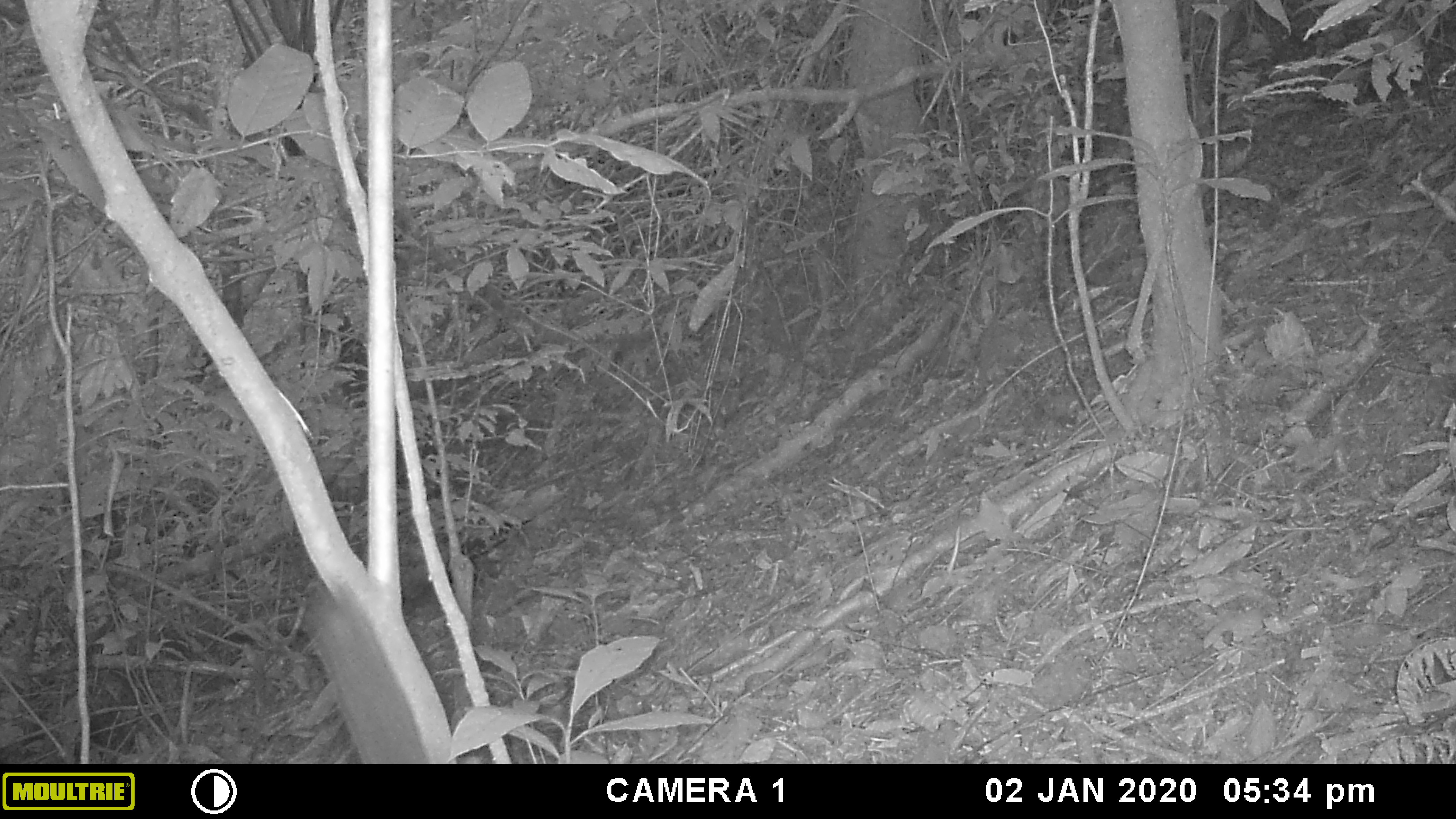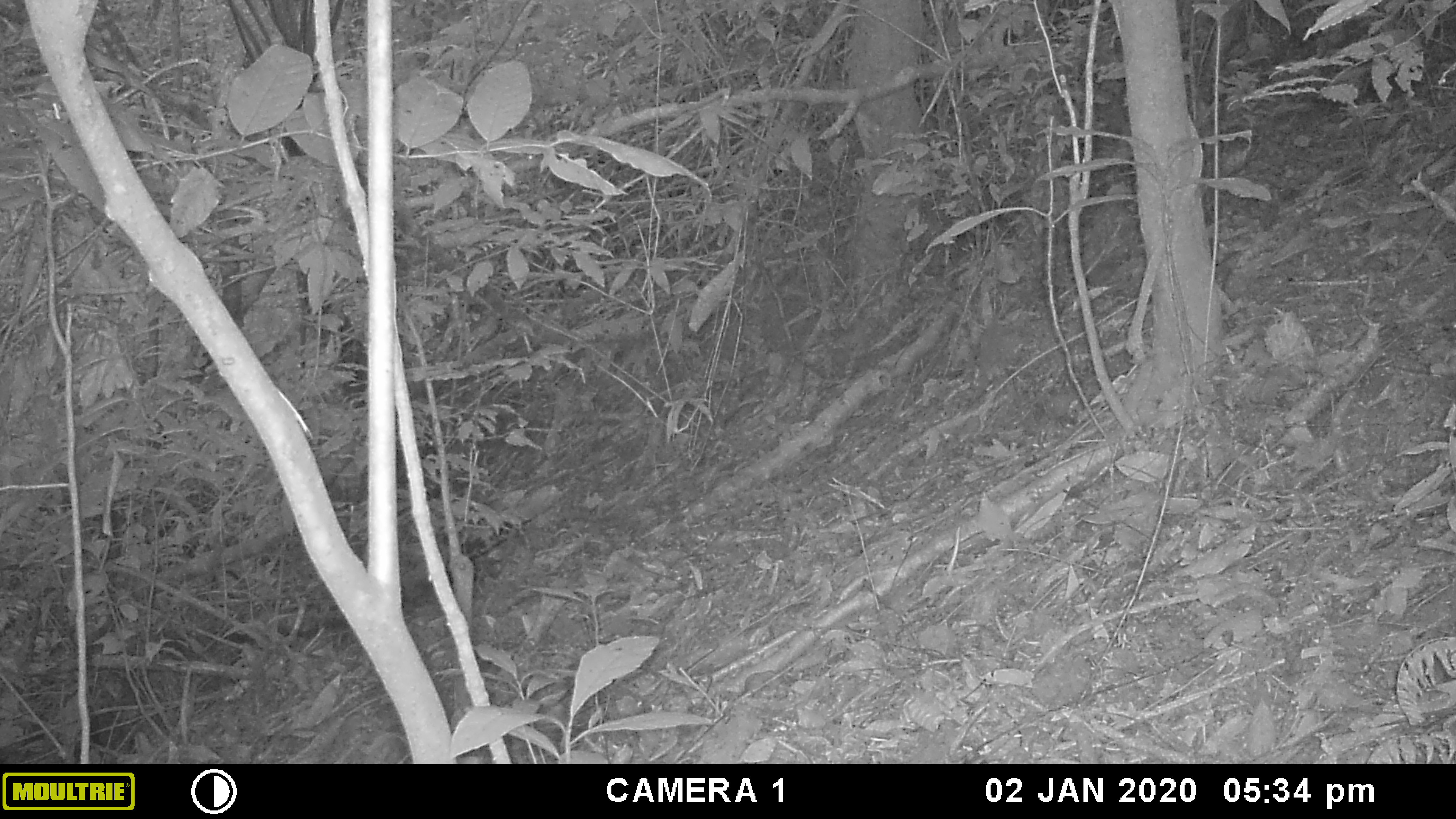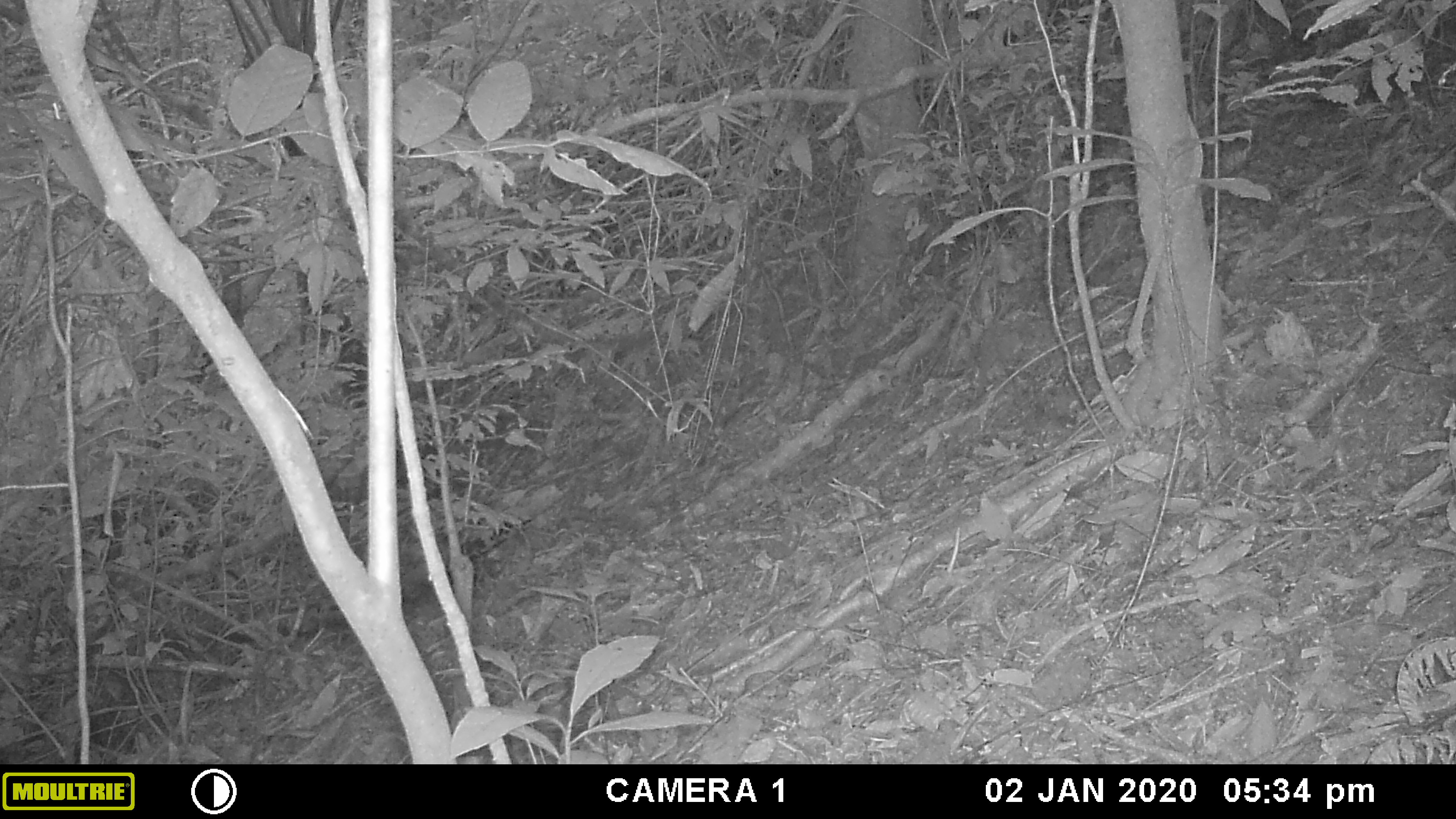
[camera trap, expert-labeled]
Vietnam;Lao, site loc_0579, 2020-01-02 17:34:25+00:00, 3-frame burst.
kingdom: Animalia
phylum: Chordata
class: Mammalia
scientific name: Mammalia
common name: mammal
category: unidentified small mammal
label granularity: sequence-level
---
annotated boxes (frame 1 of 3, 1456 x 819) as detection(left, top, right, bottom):
unidentified small mammal: detection(297, 579, 431, 764)